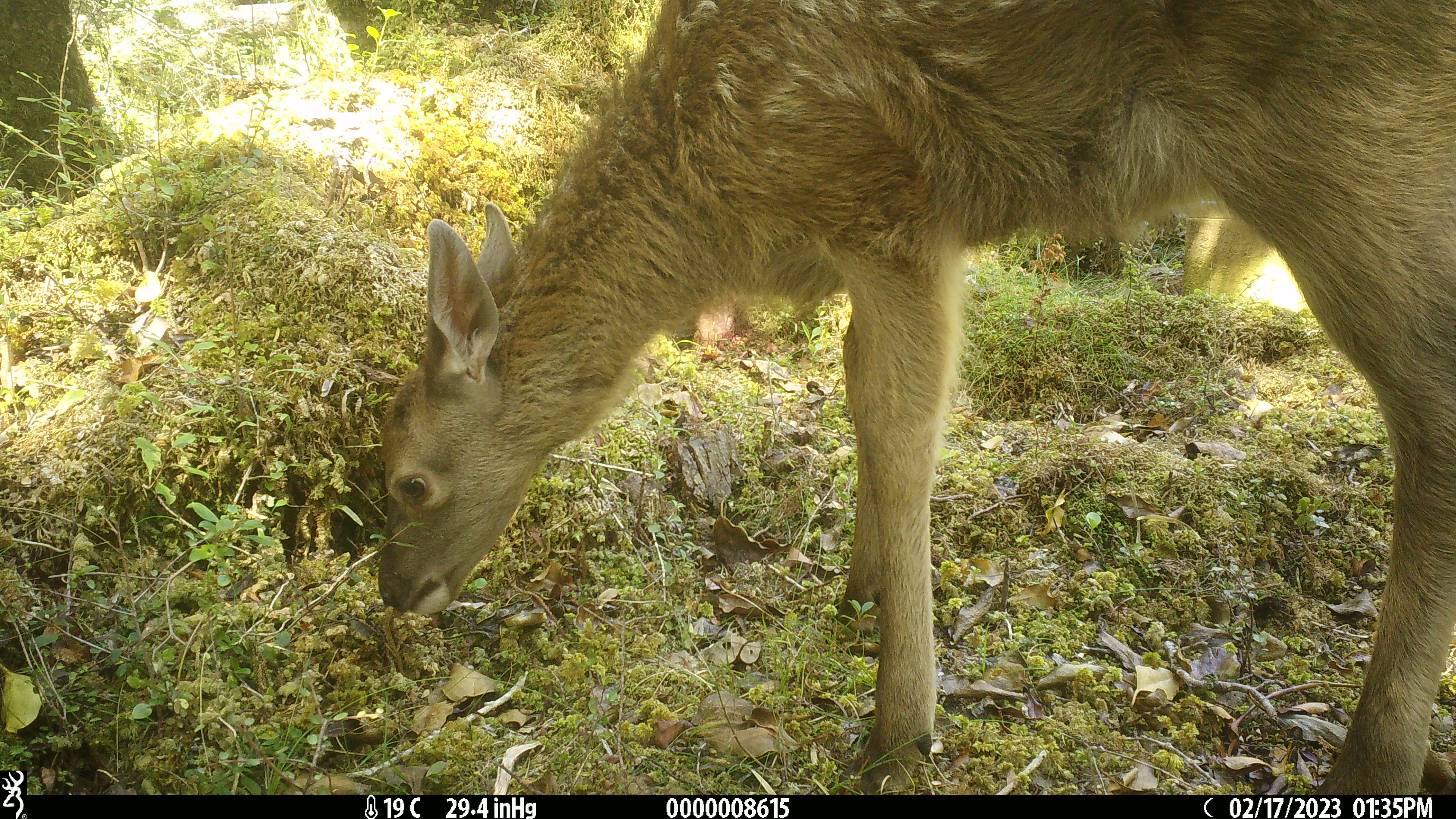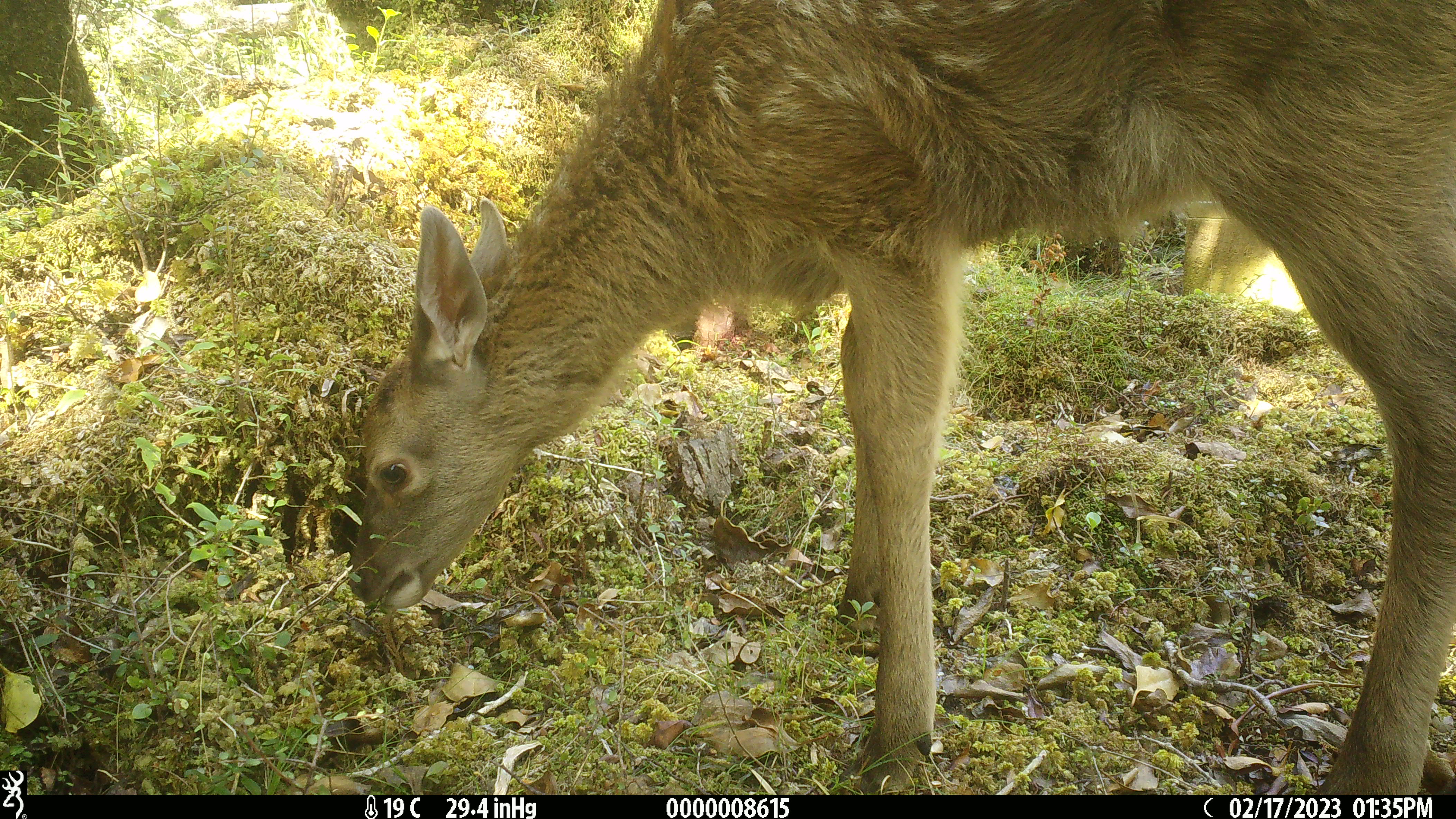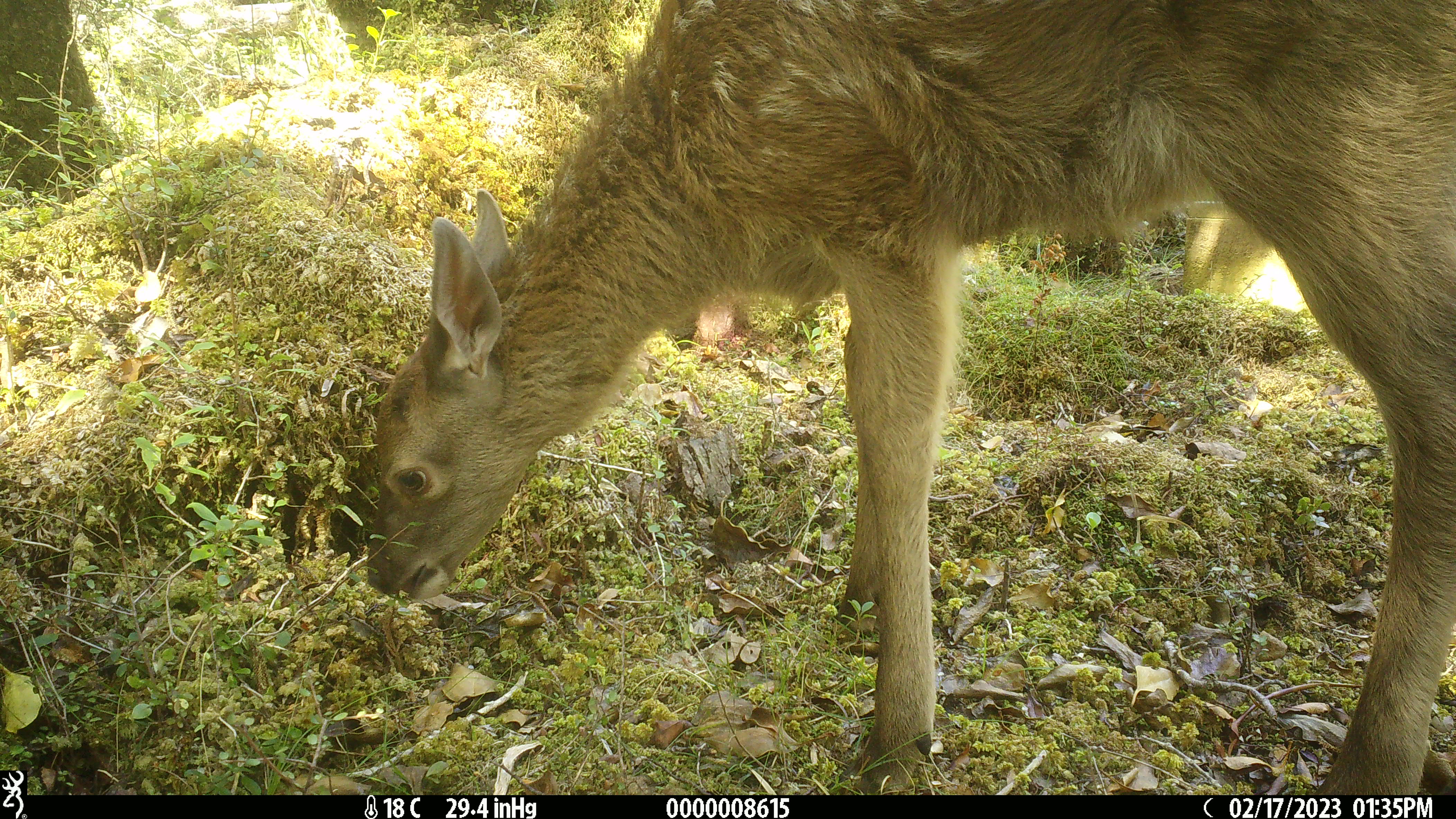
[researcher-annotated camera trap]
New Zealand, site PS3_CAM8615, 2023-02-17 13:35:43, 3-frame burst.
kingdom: Animalia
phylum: Chordata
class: Mammalia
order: Artiodactyla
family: Cervidae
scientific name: Cervidae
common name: deer